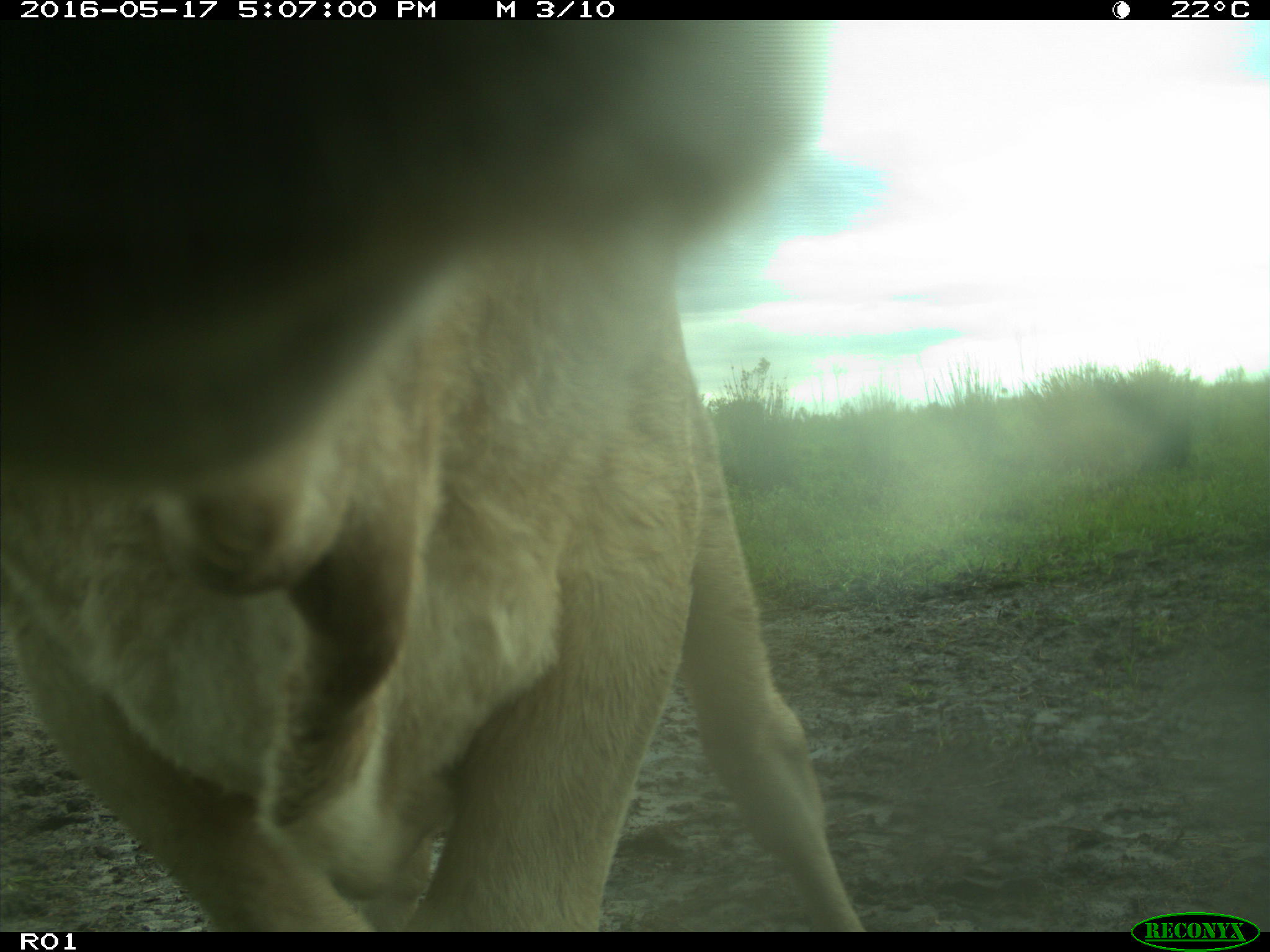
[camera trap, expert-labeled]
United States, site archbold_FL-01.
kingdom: Animalia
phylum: Chordata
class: Mammalia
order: Artiodactyla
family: Bovidae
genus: Bos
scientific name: Bos taurus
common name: domestic cow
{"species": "Bos taurus (domestic cow)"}